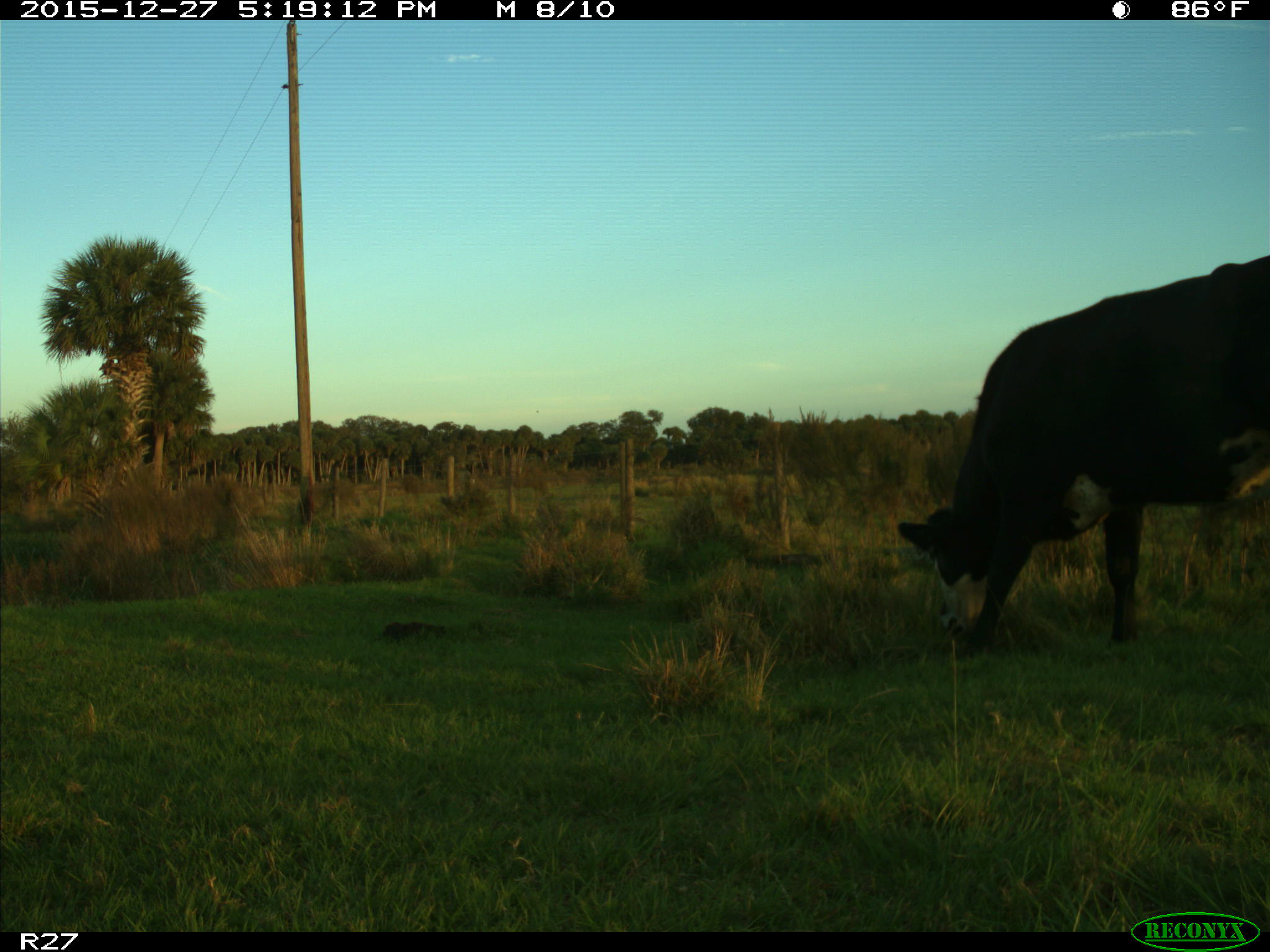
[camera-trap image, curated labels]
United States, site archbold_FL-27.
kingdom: Animalia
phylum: Chordata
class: Mammalia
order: Artiodactyla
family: Bovidae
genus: Bos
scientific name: Bos taurus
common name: domestic cow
Bos taurus (domestic cow).